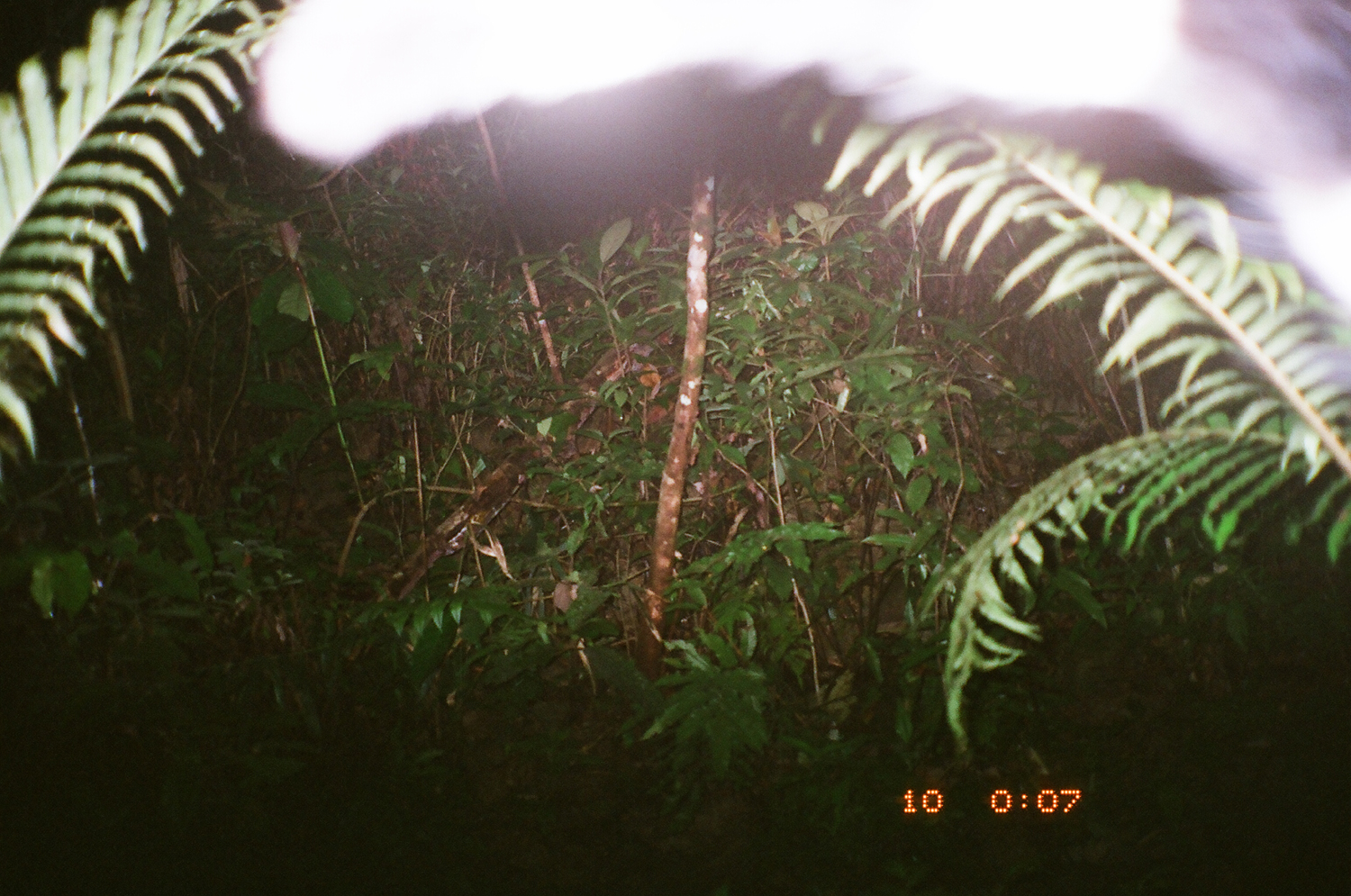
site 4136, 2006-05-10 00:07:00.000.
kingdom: Animalia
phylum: Chordata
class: Mammalia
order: Carnivora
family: Mustelidae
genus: Arctonyx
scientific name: Arctonyx collaris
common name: greater hog badger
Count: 1.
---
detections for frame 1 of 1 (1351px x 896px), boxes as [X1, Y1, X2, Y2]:
arctonyx collaris: [241, 0, 1346, 396]